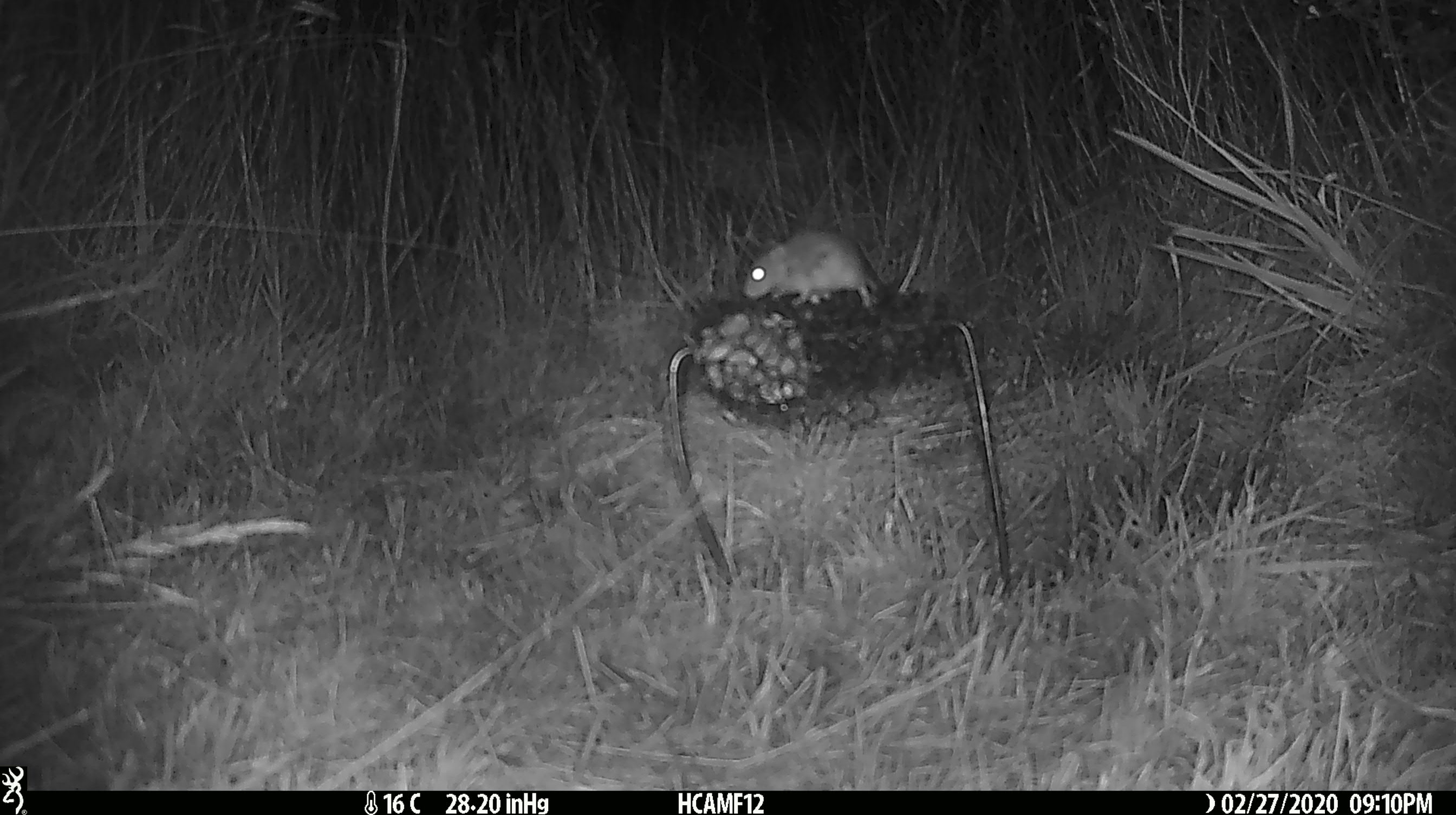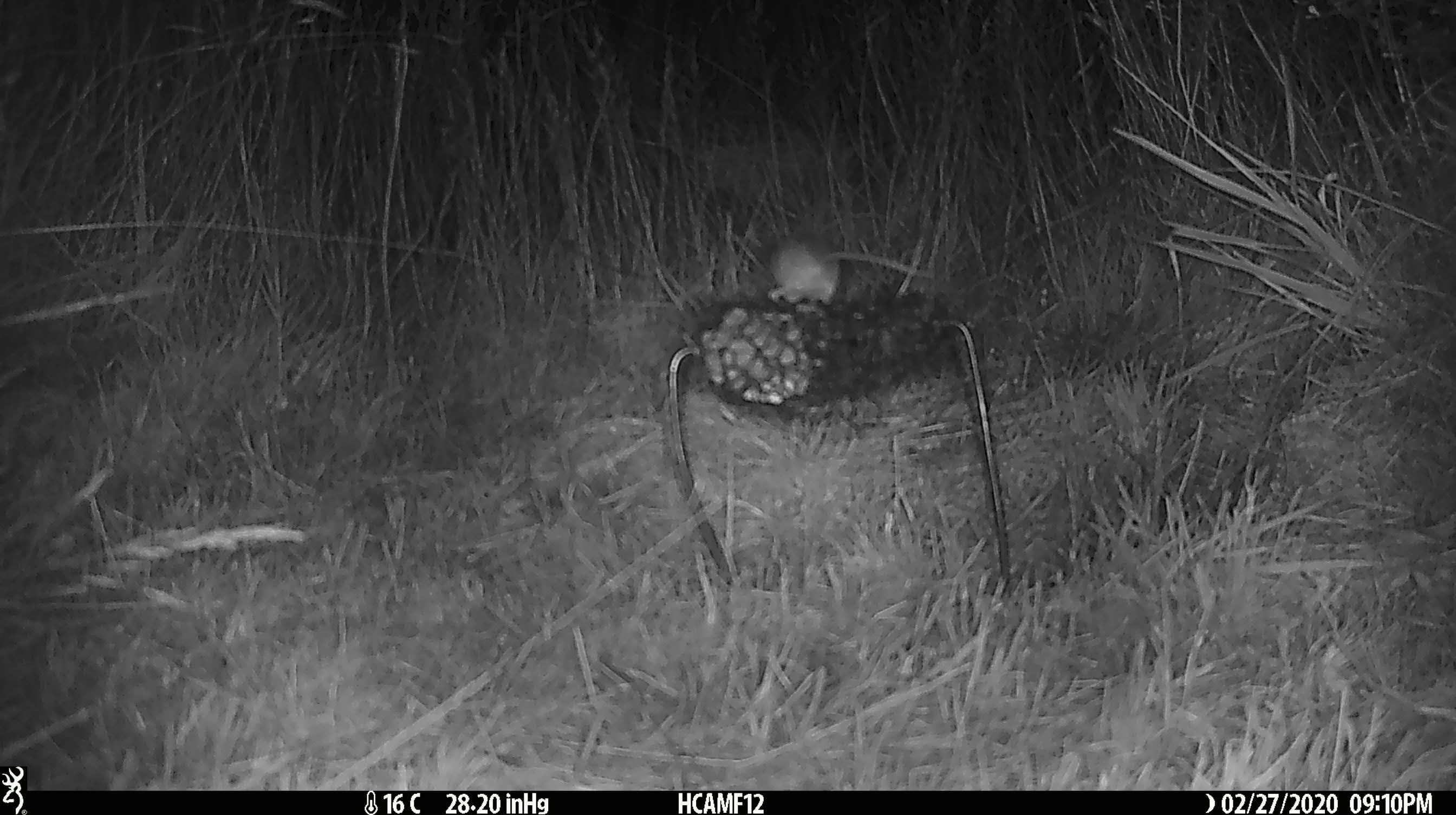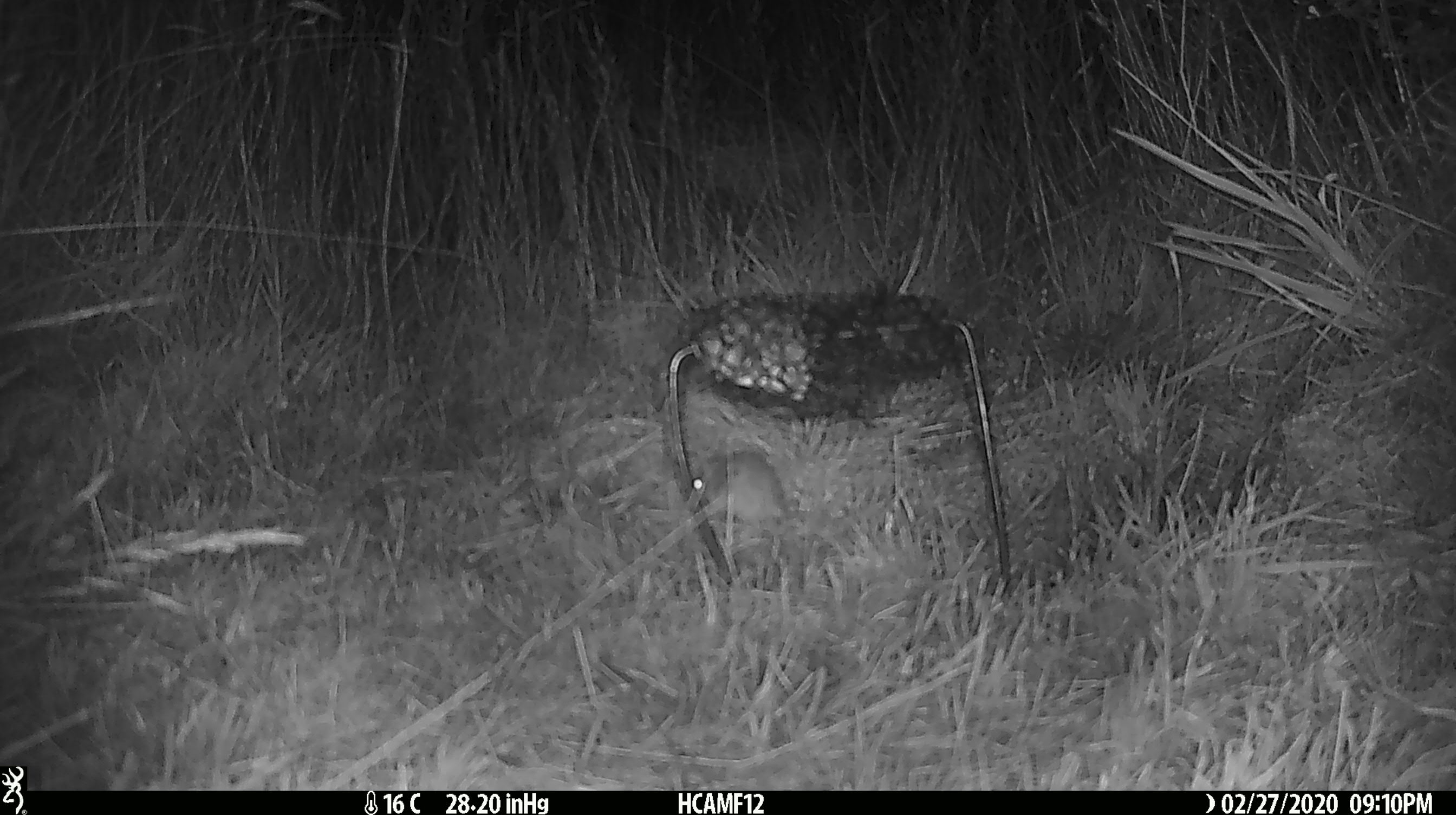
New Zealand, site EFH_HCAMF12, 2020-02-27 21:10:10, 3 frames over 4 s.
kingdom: Animalia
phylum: Chordata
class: Mammalia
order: Rodentia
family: Muridae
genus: Mus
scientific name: Mus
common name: mouse